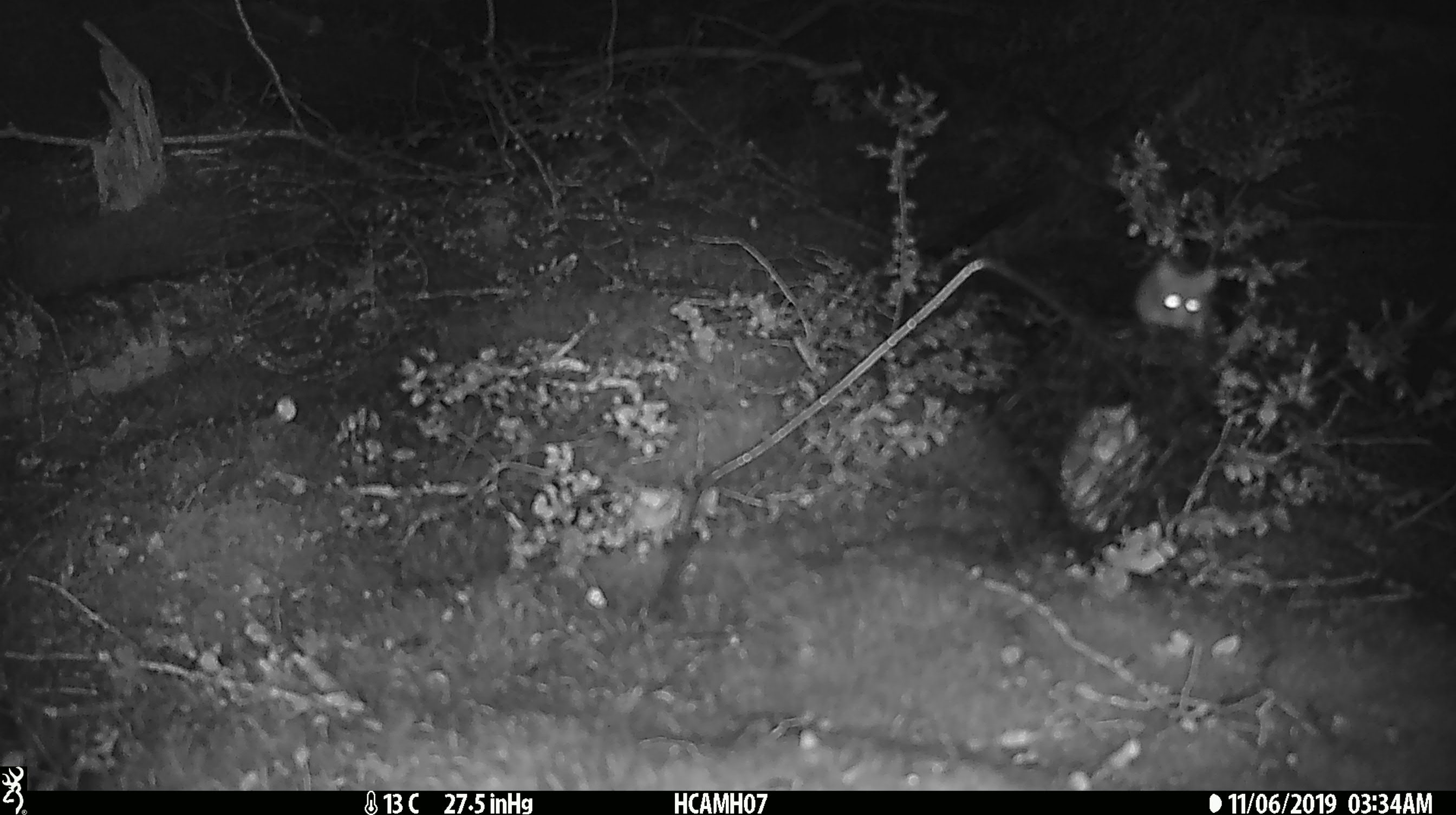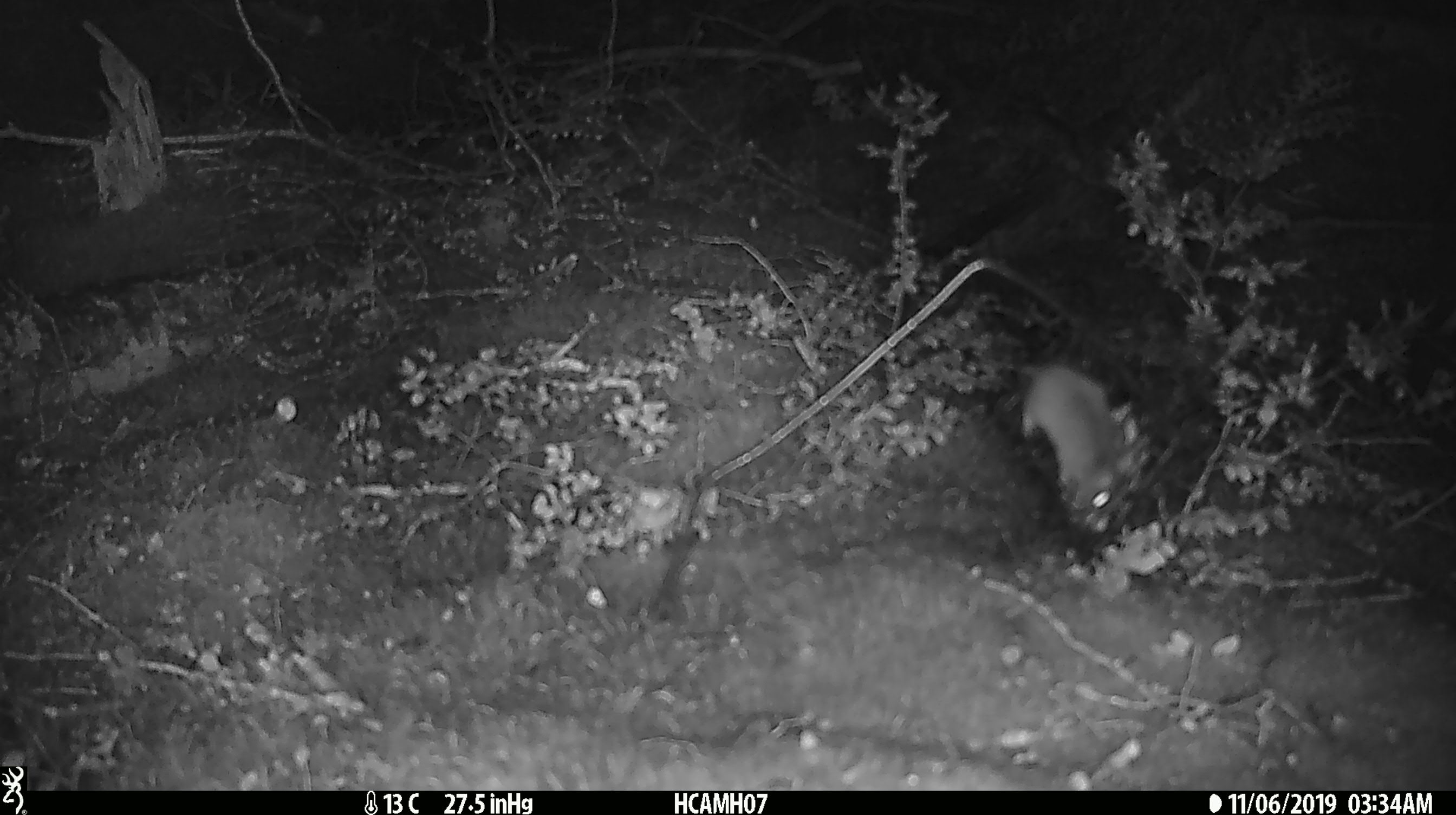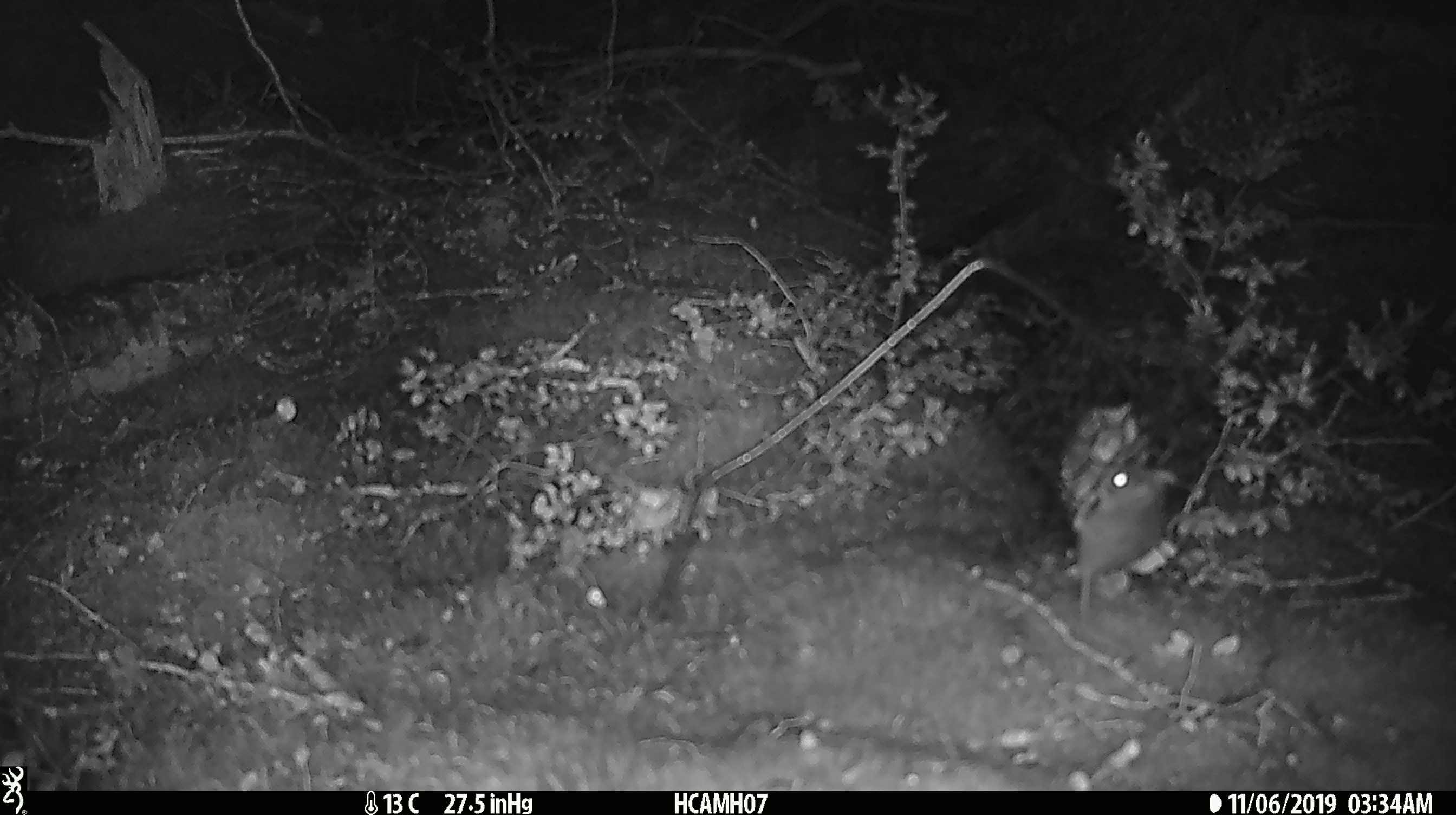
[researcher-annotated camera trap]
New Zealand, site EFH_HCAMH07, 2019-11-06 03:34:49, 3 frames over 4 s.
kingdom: Animalia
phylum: Chordata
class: Mammalia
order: Rodentia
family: Muridae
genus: Mus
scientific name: Mus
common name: mouse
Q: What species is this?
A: Mouse (Mus).